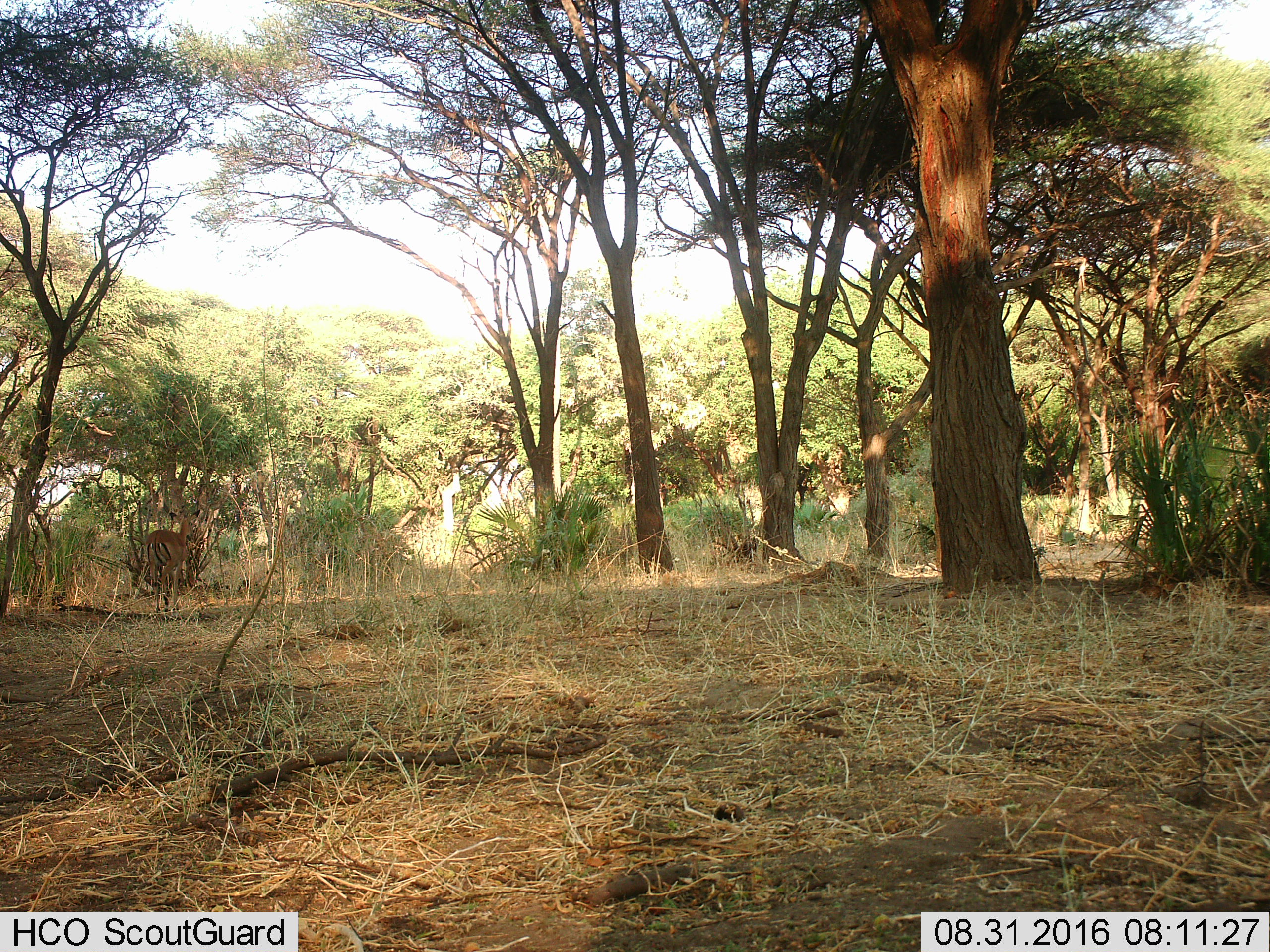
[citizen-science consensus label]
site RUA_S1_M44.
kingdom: Animalia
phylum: Chordata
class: Mammalia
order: Artiodactyla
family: Bovidae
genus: Aepyceros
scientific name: Aepyceros melampus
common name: impala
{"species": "impala (Aepyceros melampus)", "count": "1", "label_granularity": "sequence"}